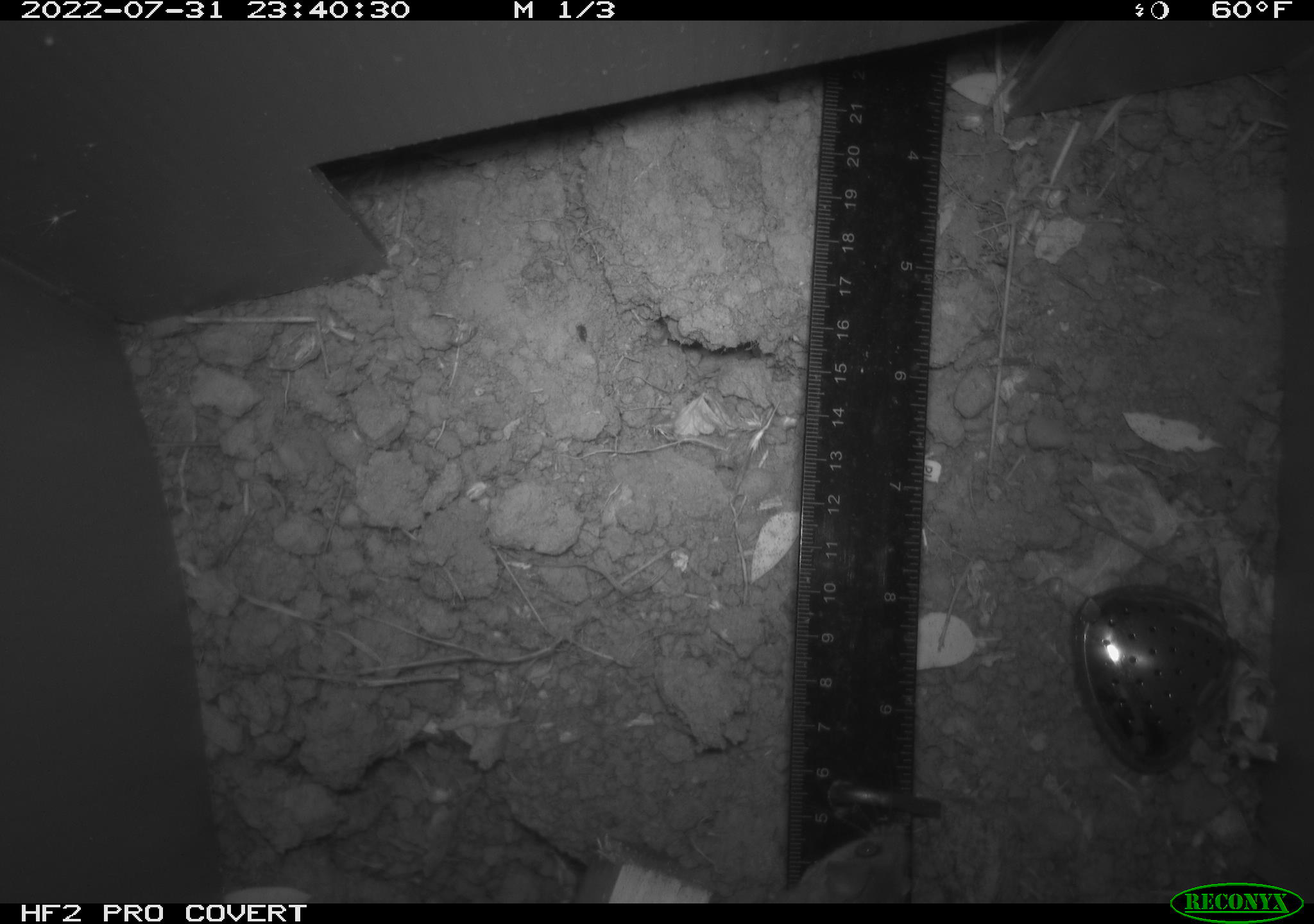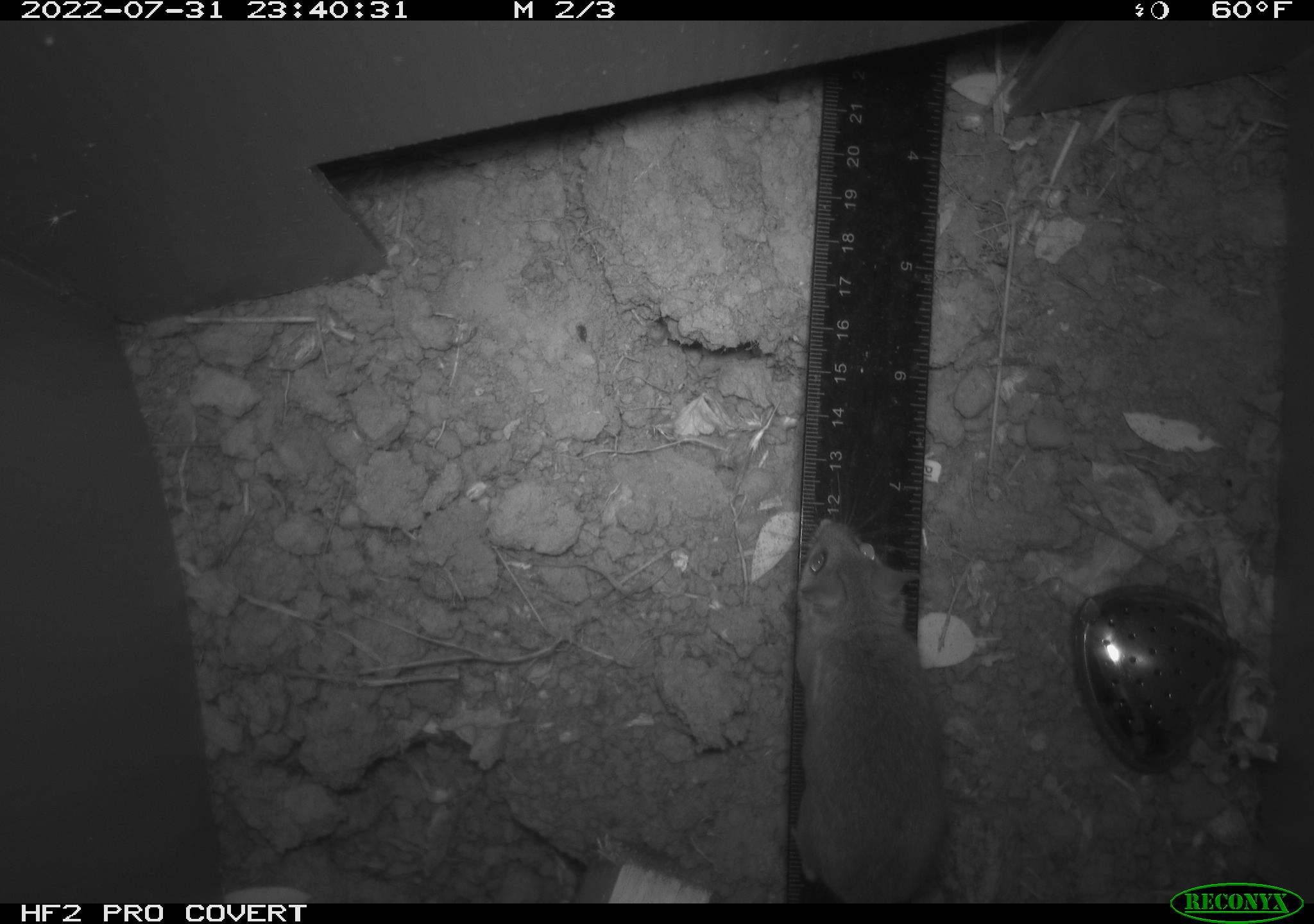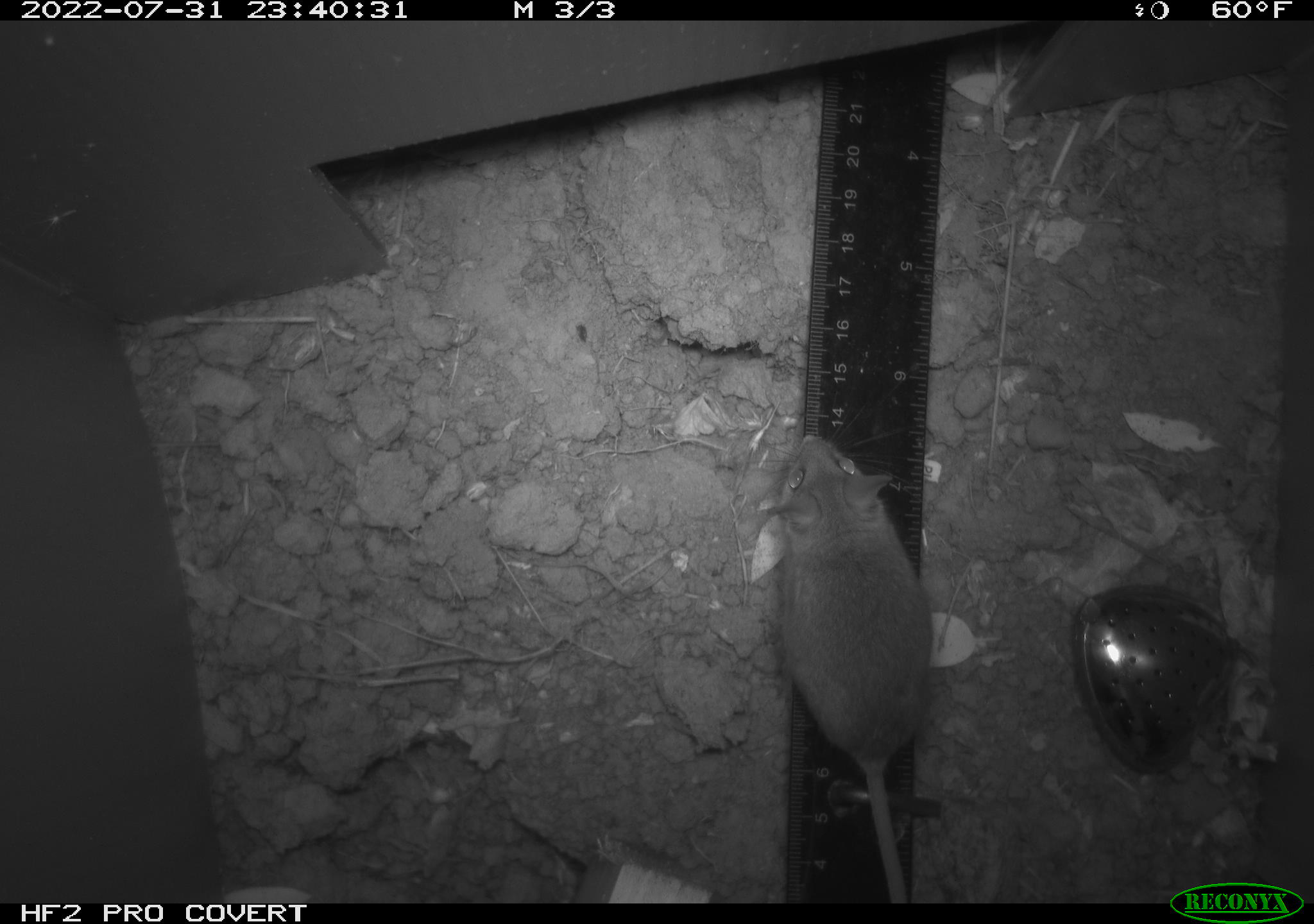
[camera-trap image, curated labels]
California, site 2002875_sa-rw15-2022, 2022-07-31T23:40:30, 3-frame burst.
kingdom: Animalia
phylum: Chordata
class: Mammalia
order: Rodentia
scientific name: Rodentia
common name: mouse species